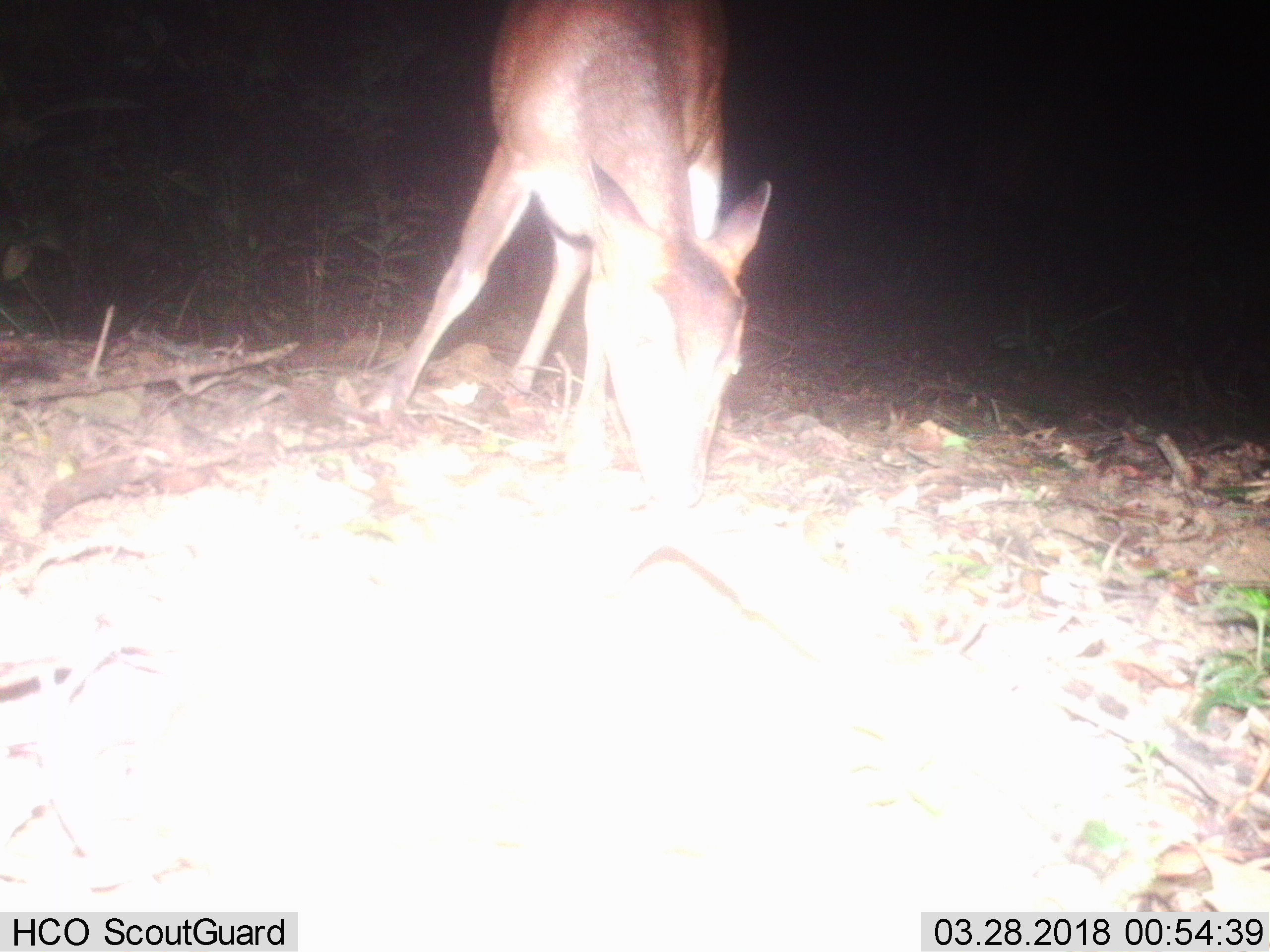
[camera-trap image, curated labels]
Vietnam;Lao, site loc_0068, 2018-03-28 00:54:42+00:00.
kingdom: Animalia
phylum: Chordata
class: Mammalia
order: Artiodactyla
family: Cervidae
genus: Muntiacus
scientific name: Muntiacus vuquangensis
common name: large-antlered muntjac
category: large antlered muntjac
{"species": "large antlered muntjac (large-antlered muntjac) (Muntiacus vuquangensis)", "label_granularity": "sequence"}